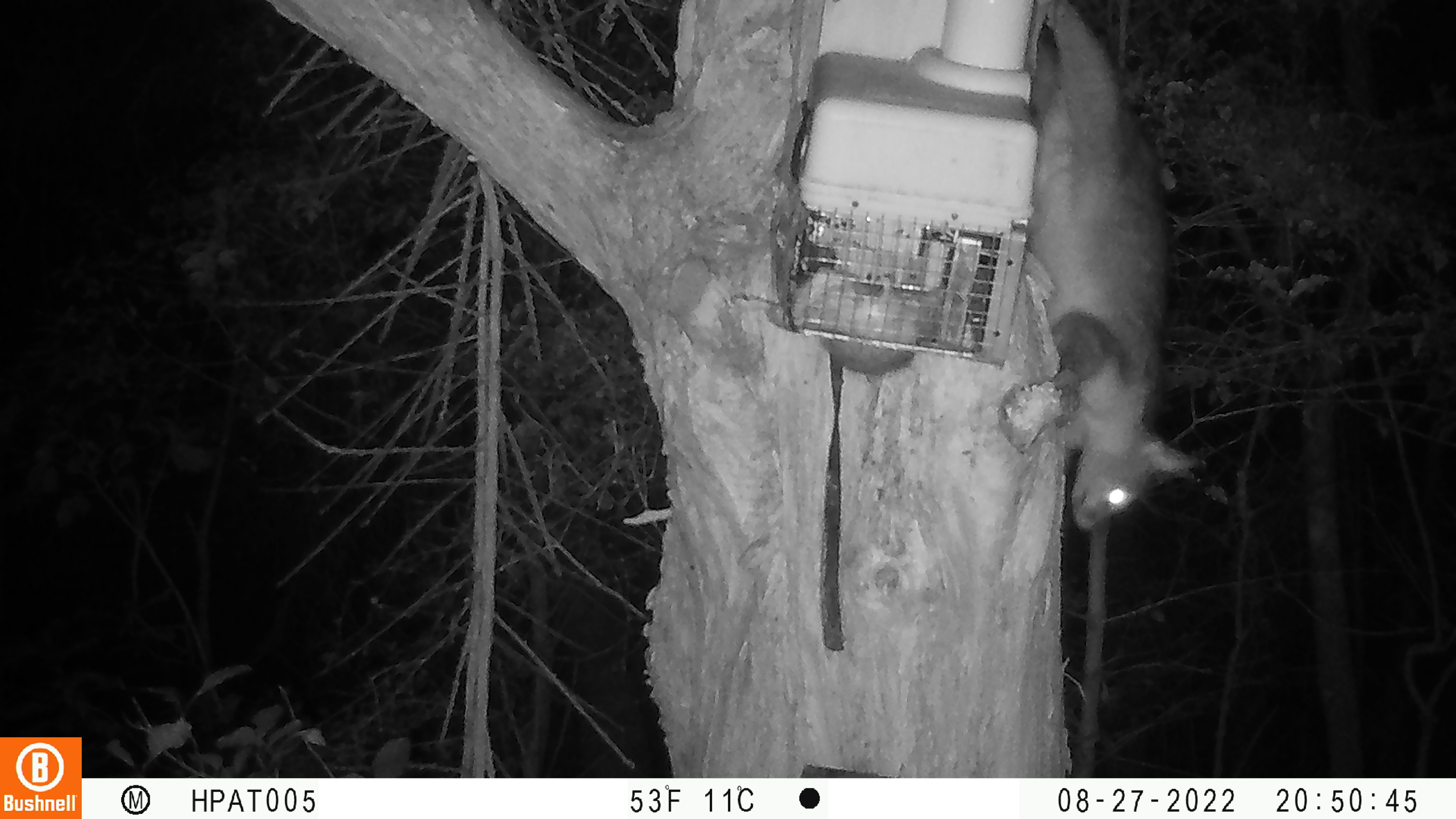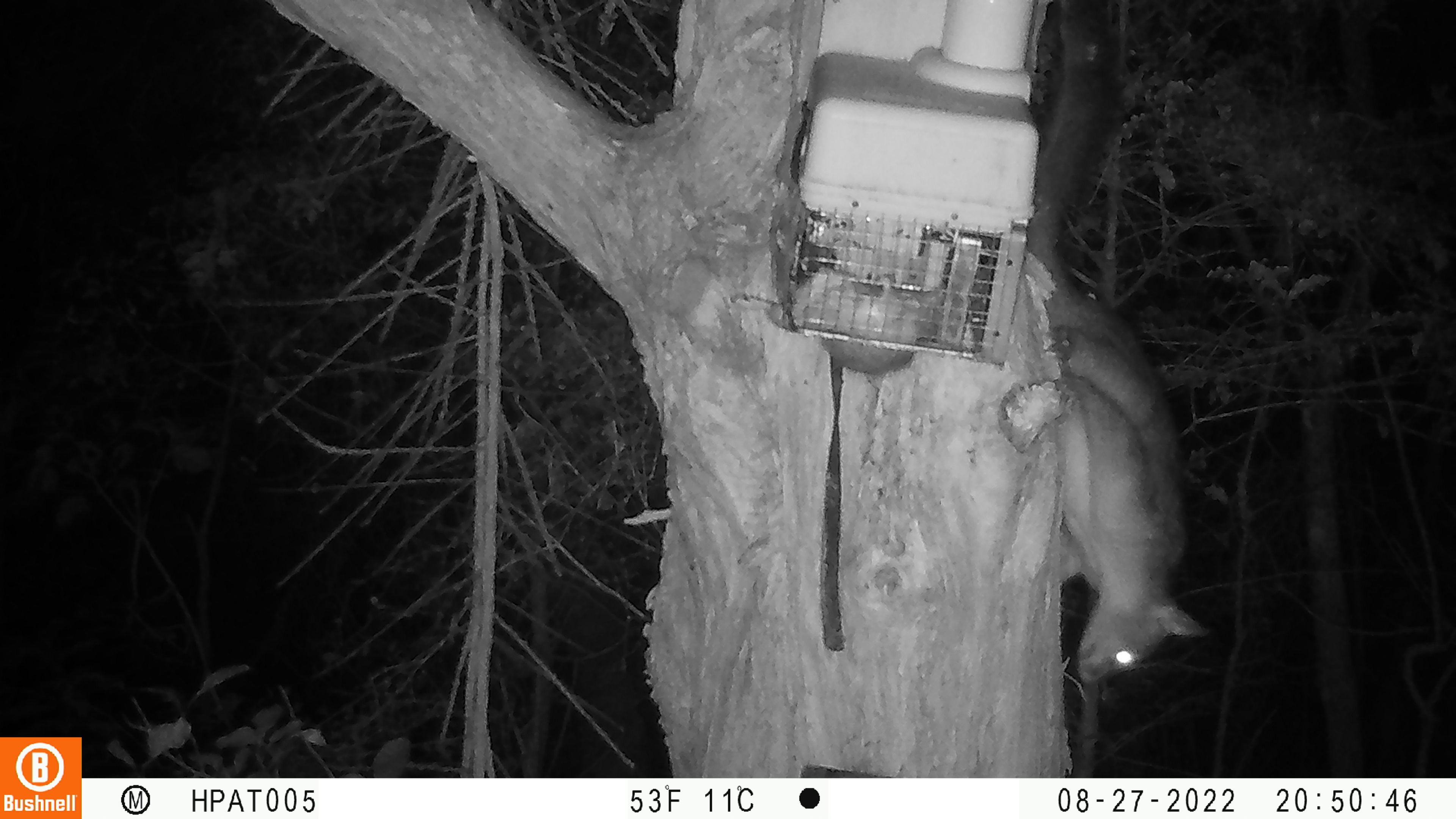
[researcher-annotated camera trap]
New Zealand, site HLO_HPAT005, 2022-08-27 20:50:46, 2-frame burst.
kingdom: Animalia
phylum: Chordata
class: Mammalia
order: Diprotodontia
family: Phalangeridae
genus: Trichosurus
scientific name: Trichosurus vulpecula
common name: common brushtail possum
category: possum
Possum (common brushtail possum) (Trichosurus vulpecula).